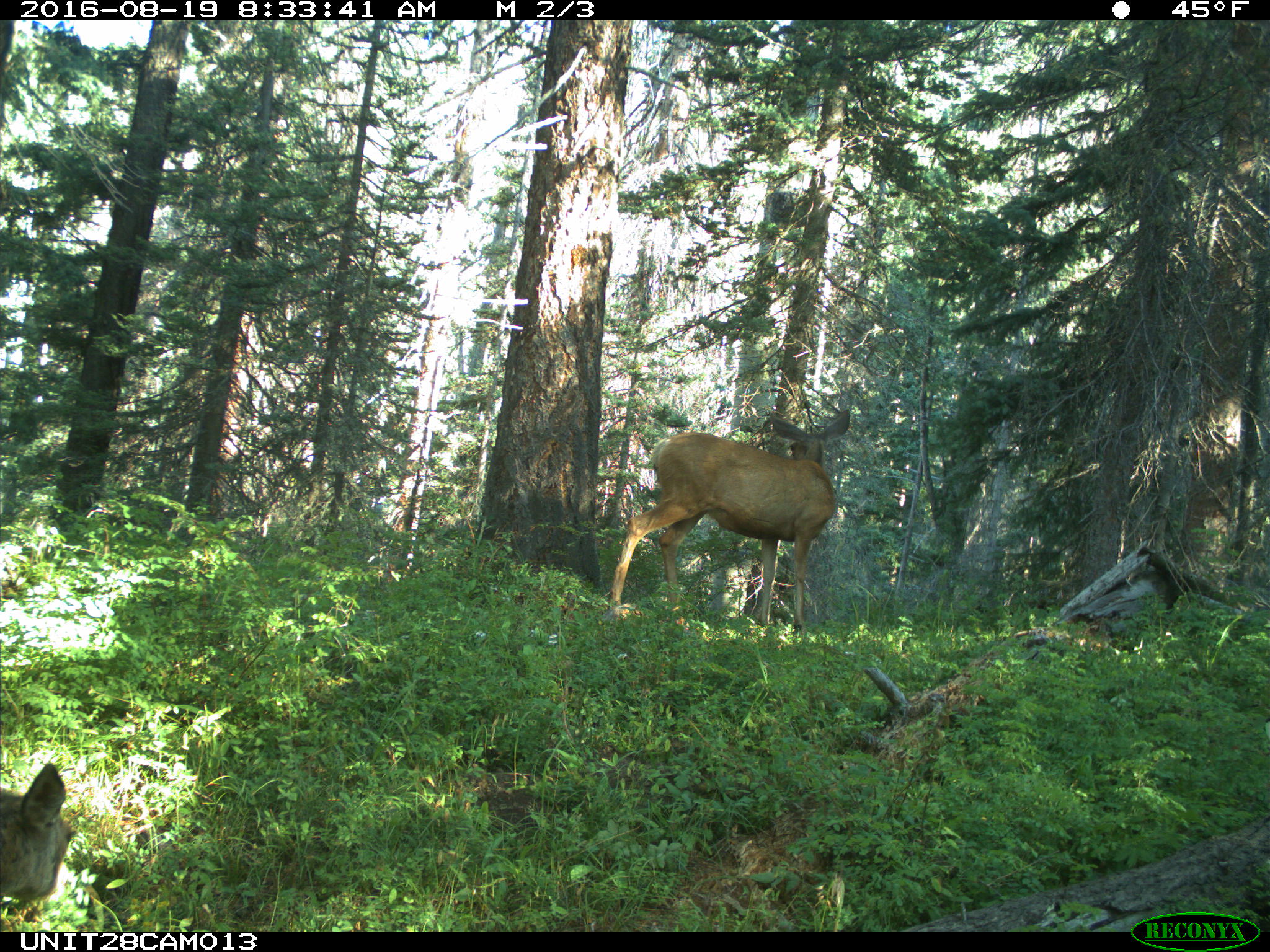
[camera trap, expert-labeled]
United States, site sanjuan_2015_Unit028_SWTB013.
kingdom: Animalia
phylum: Chordata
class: Mammalia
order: Artiodactyla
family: Cervidae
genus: Odocoileus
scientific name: Odocoileus hemionus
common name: mule deer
Odocoileus hemionus (mule deer).